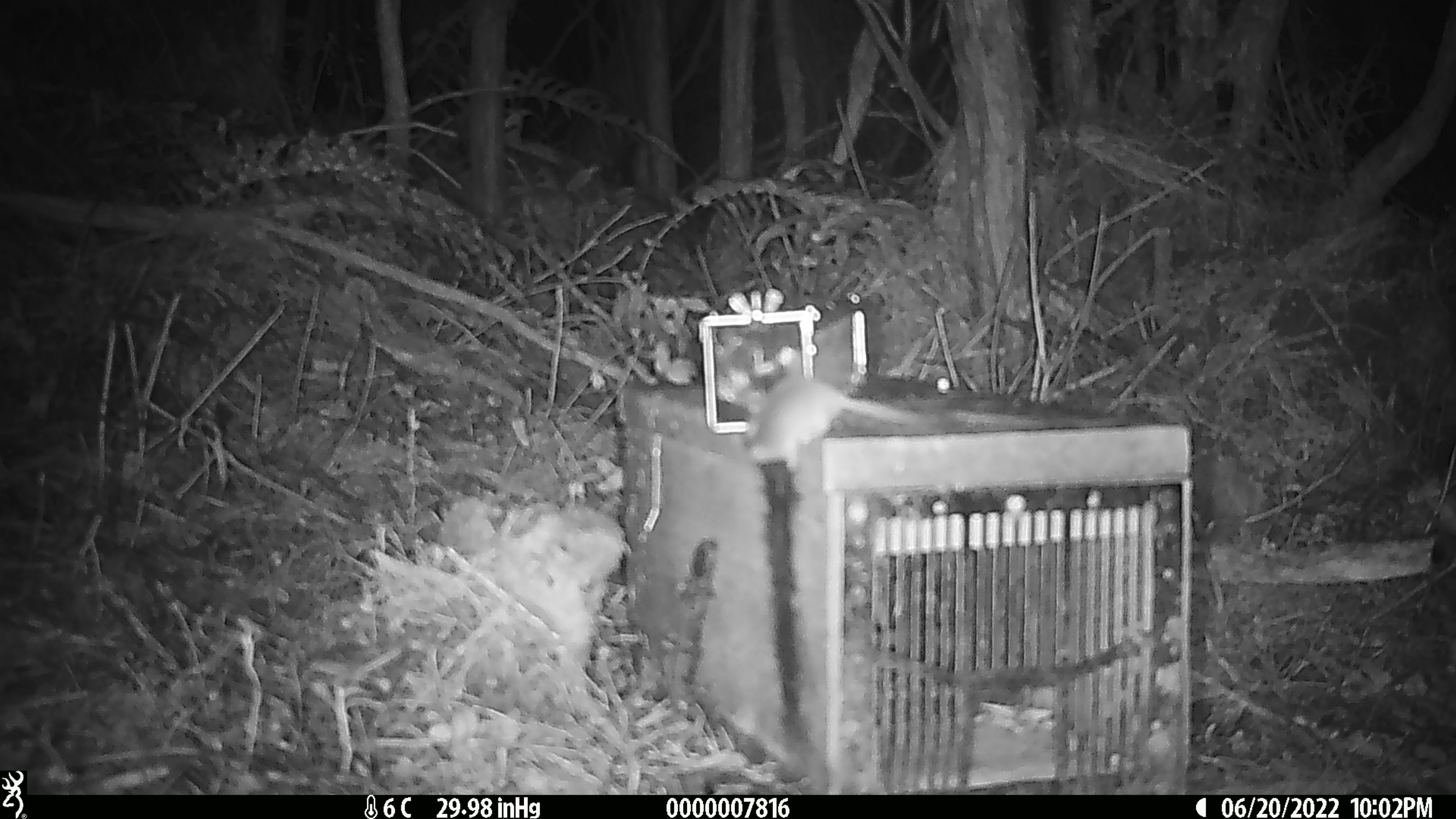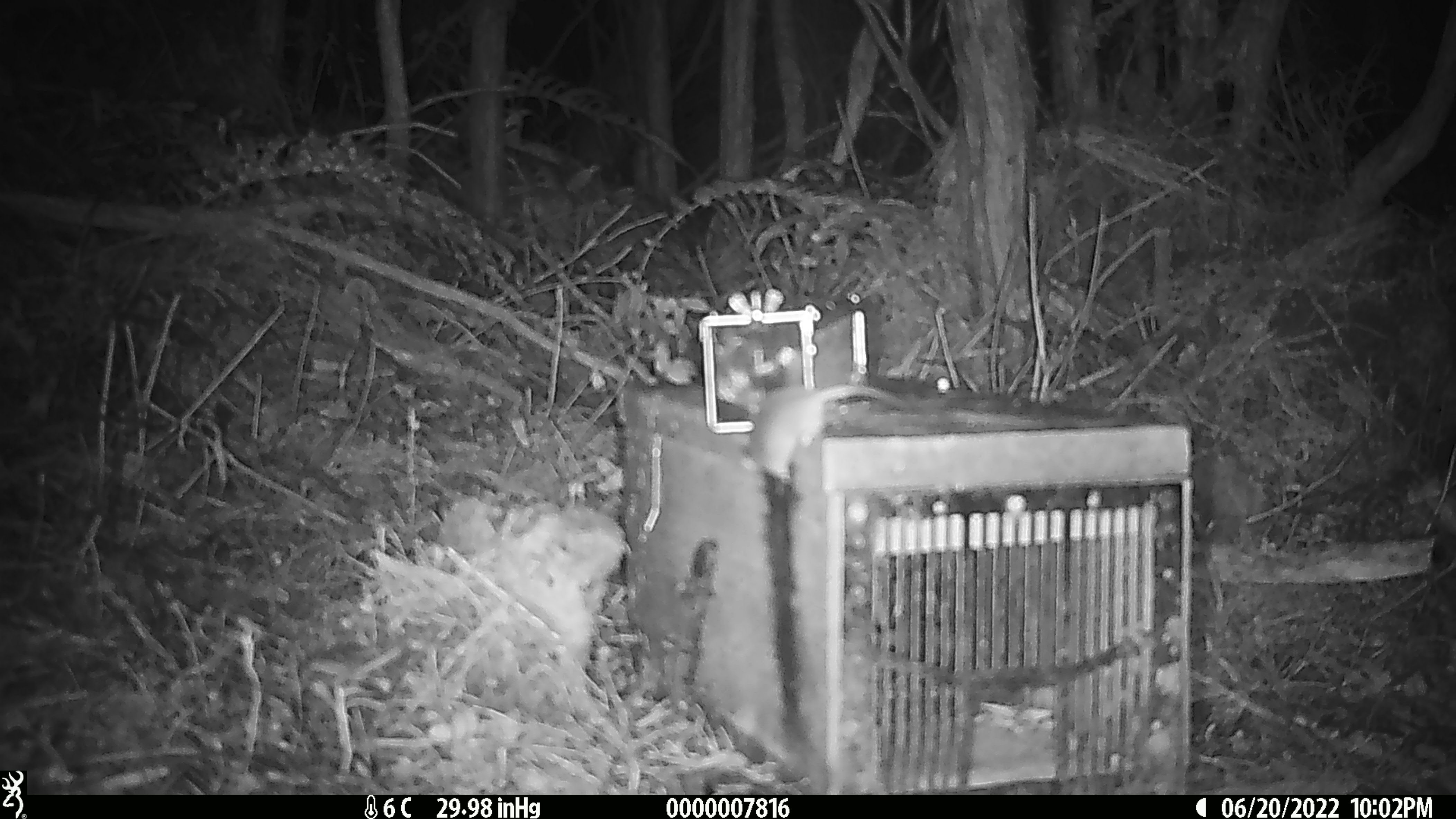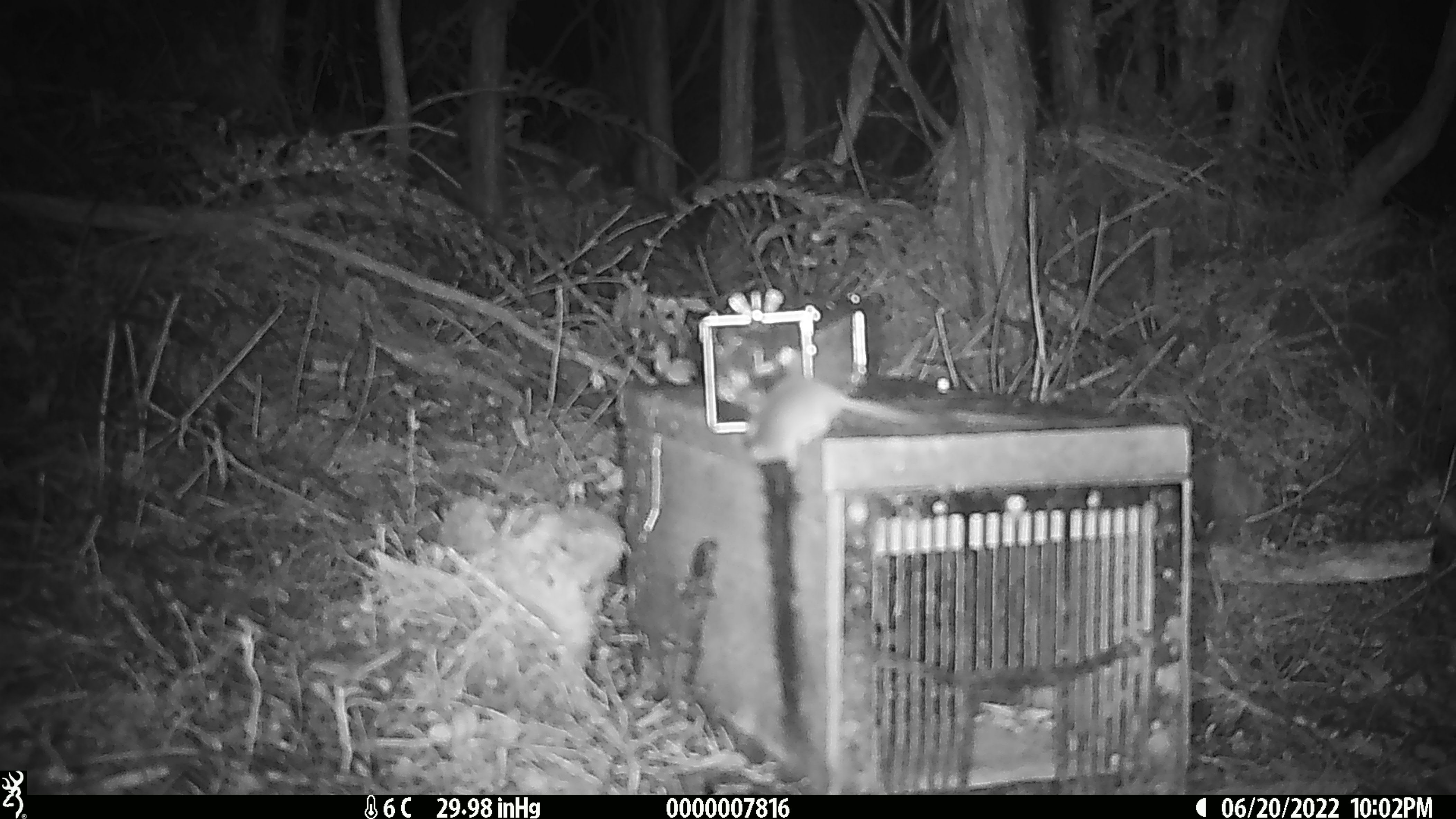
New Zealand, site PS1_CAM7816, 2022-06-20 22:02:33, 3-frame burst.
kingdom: Animalia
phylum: Chordata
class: Mammalia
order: Rodentia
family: Muridae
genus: Mus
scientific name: Mus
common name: mouse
Mouse (Mus).